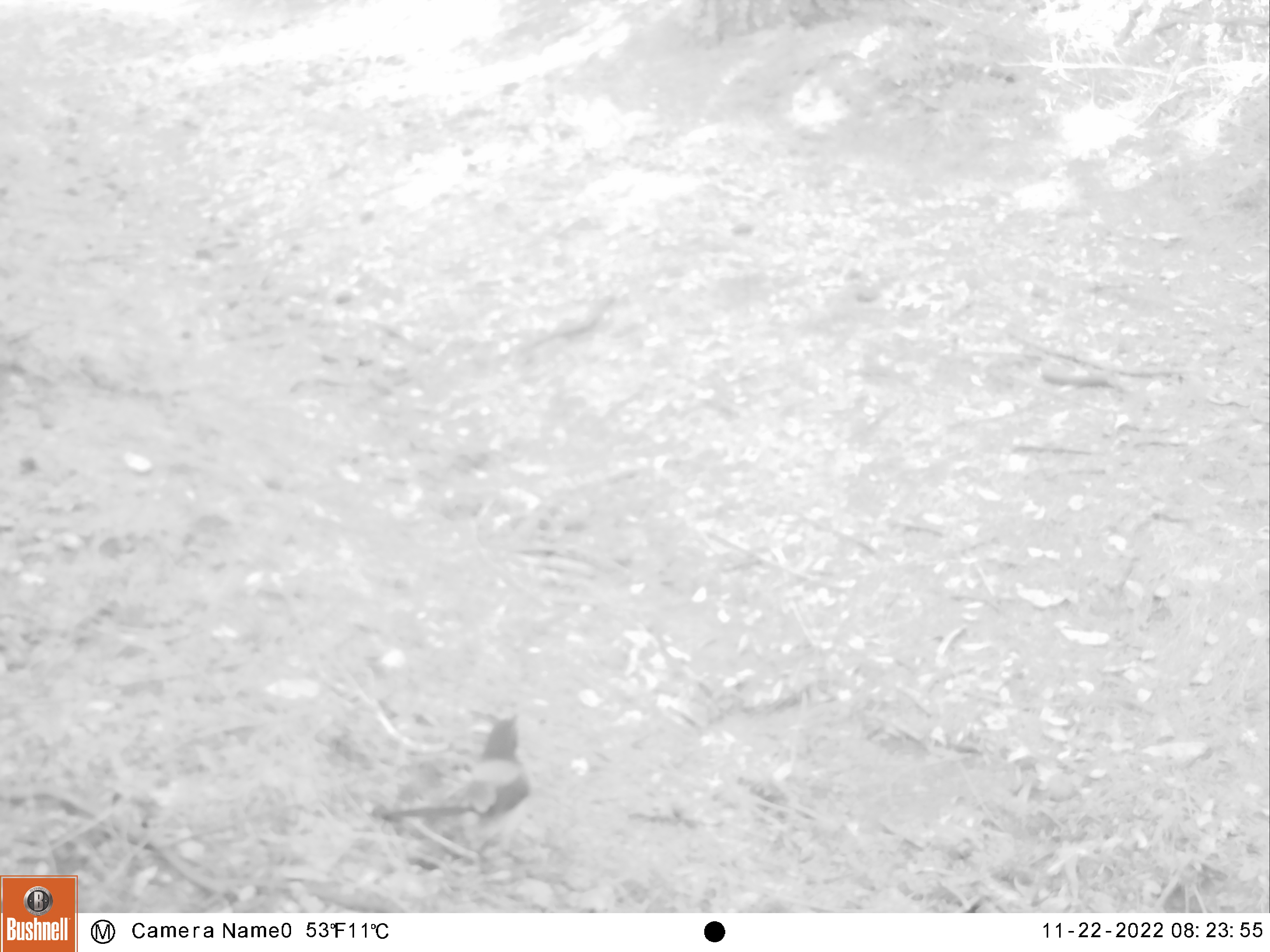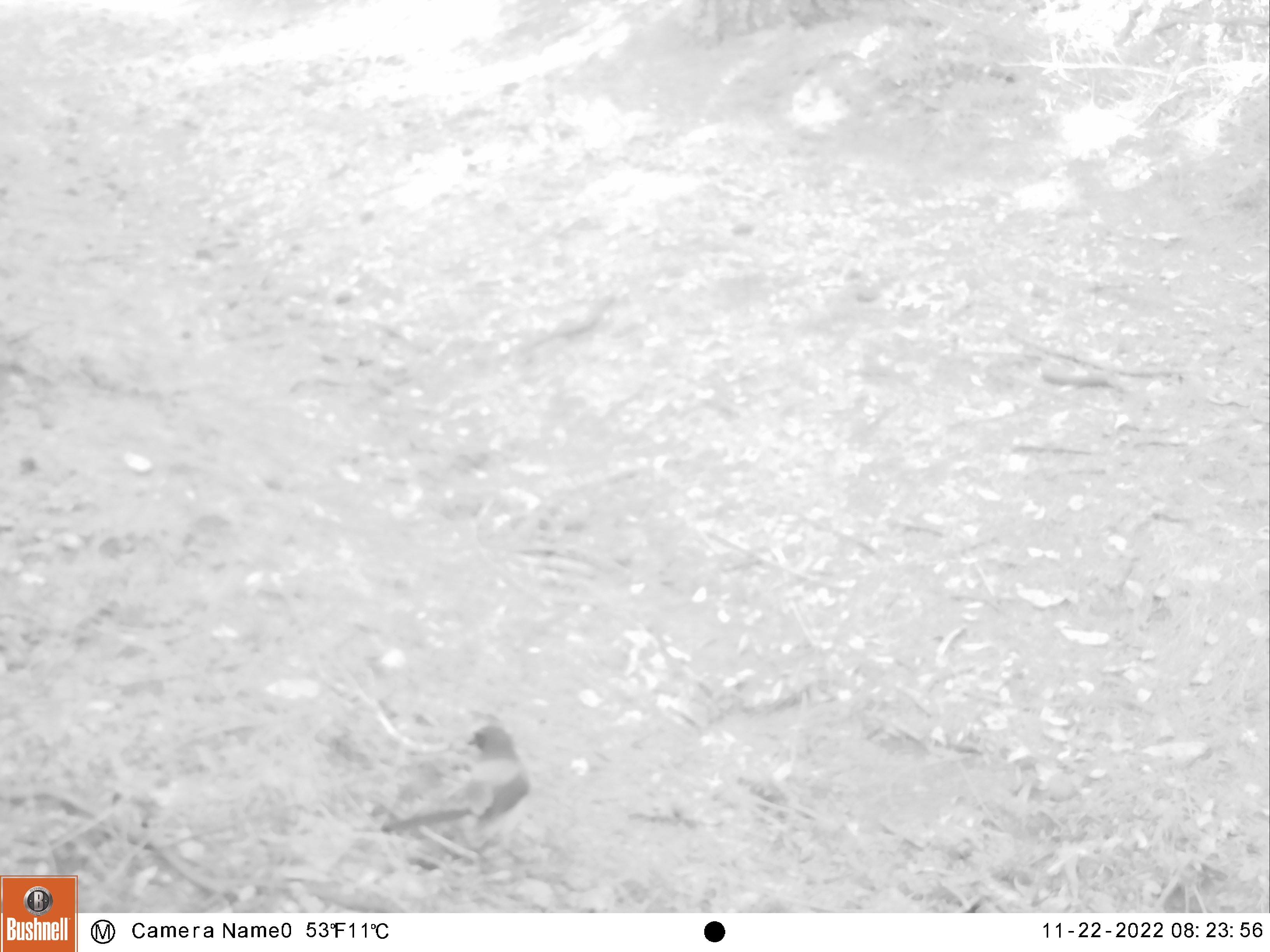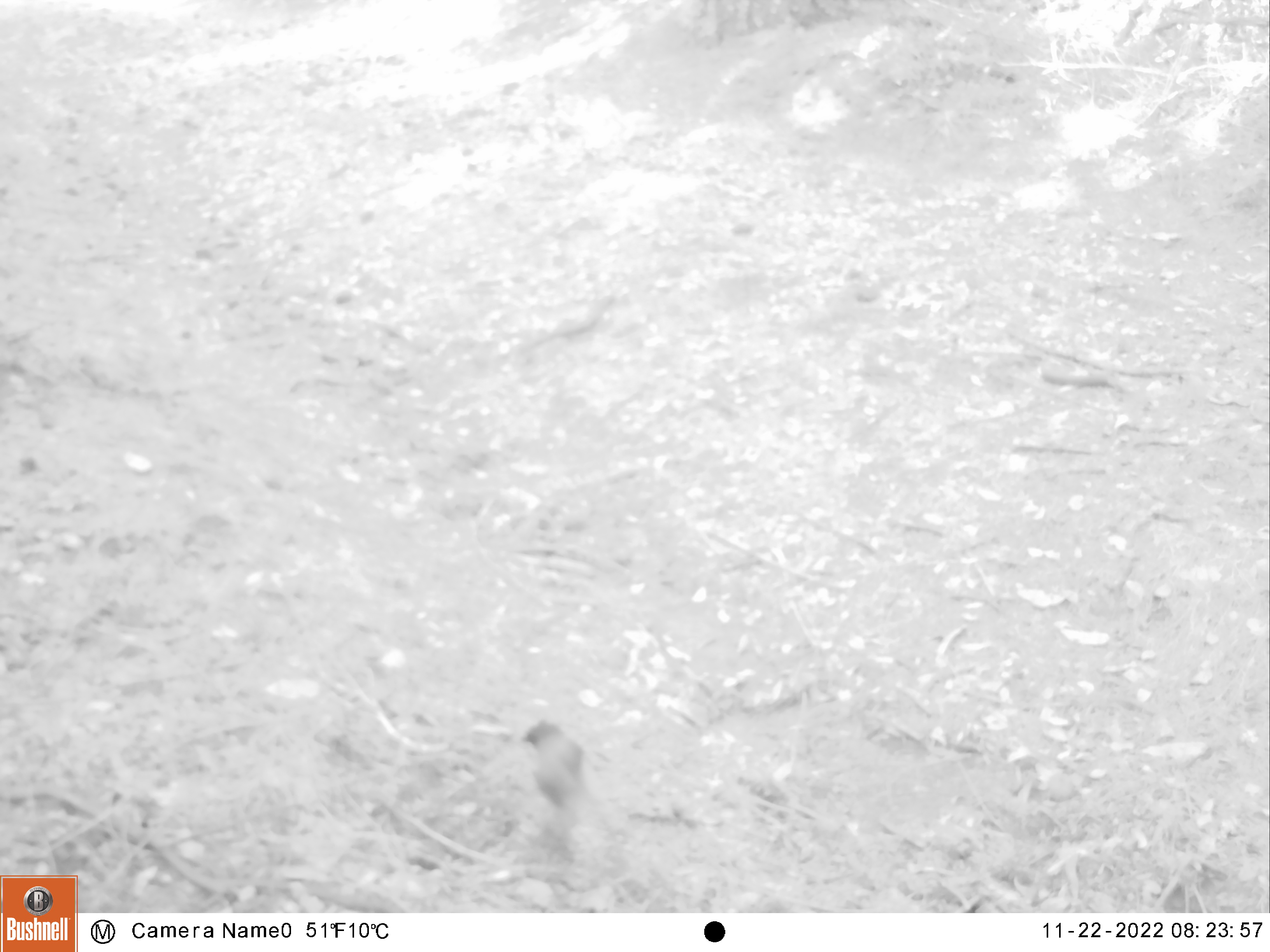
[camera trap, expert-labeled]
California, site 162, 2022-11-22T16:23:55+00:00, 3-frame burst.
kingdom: Animalia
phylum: Chordata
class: Aves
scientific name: Aves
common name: bird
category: unknown bird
Unknown bird (bird) (Aves).